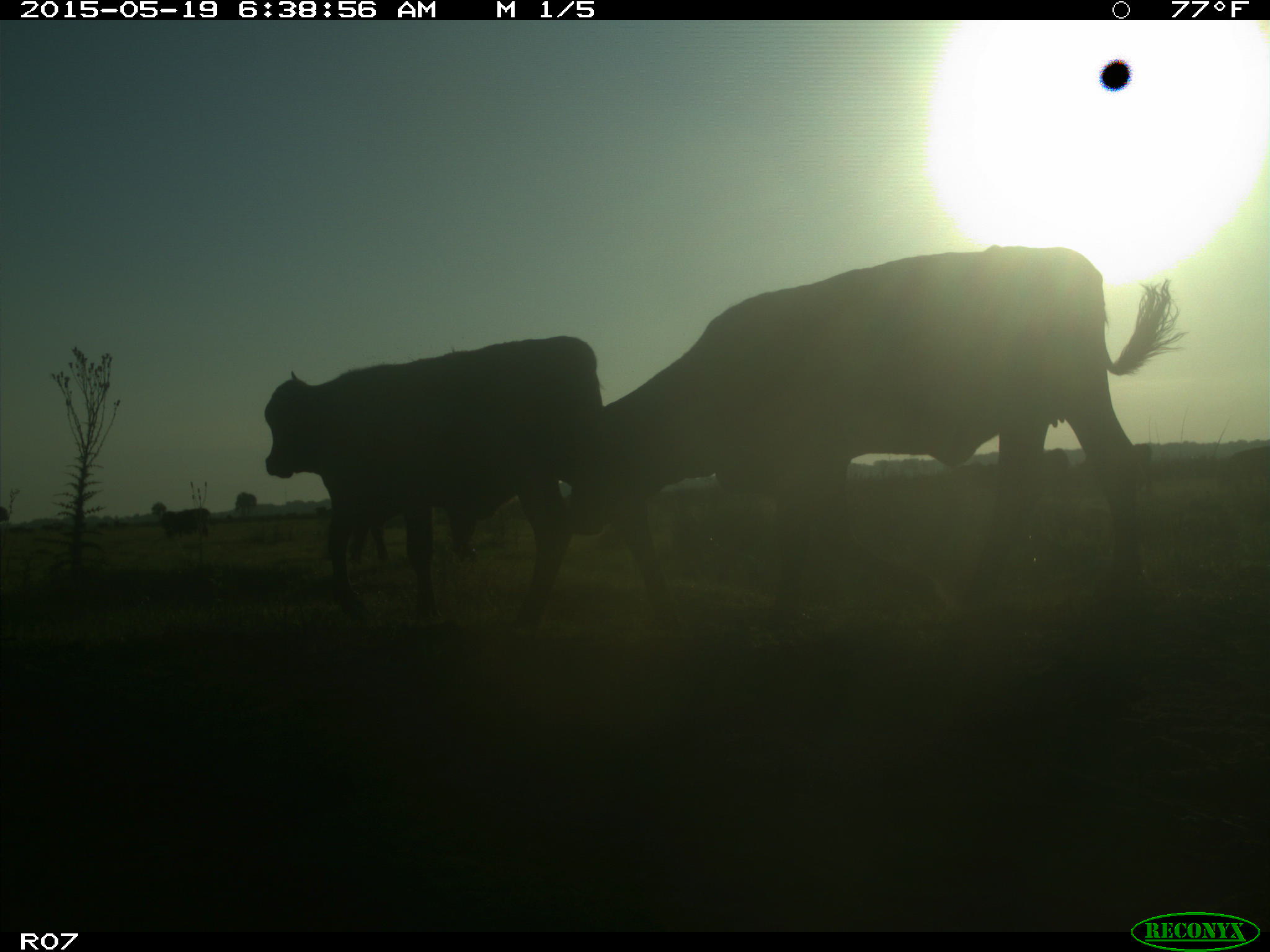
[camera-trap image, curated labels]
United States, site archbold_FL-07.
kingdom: Animalia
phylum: Chordata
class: Mammalia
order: Artiodactyla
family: Bovidae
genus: Bos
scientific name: Bos taurus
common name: domestic cow